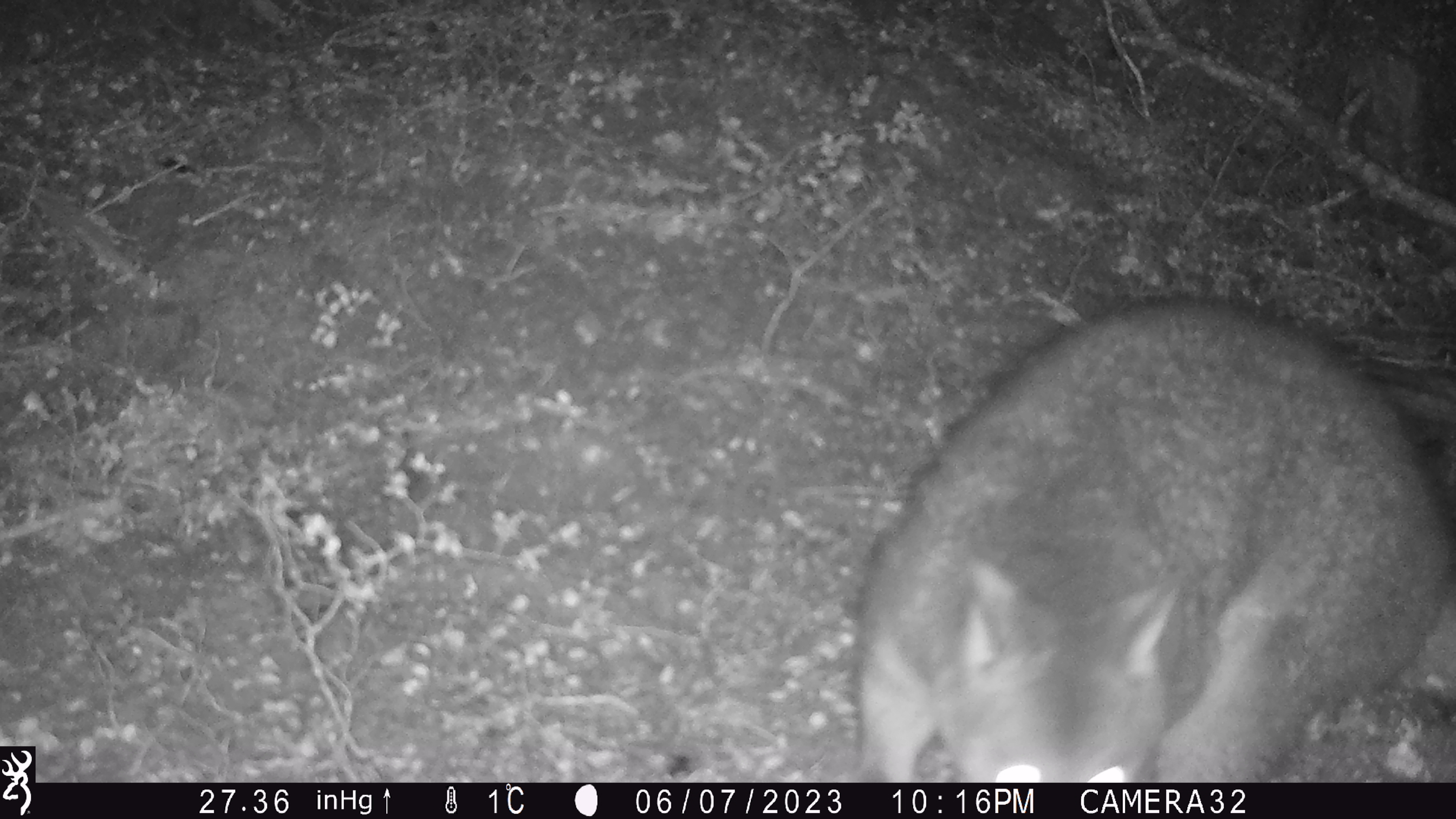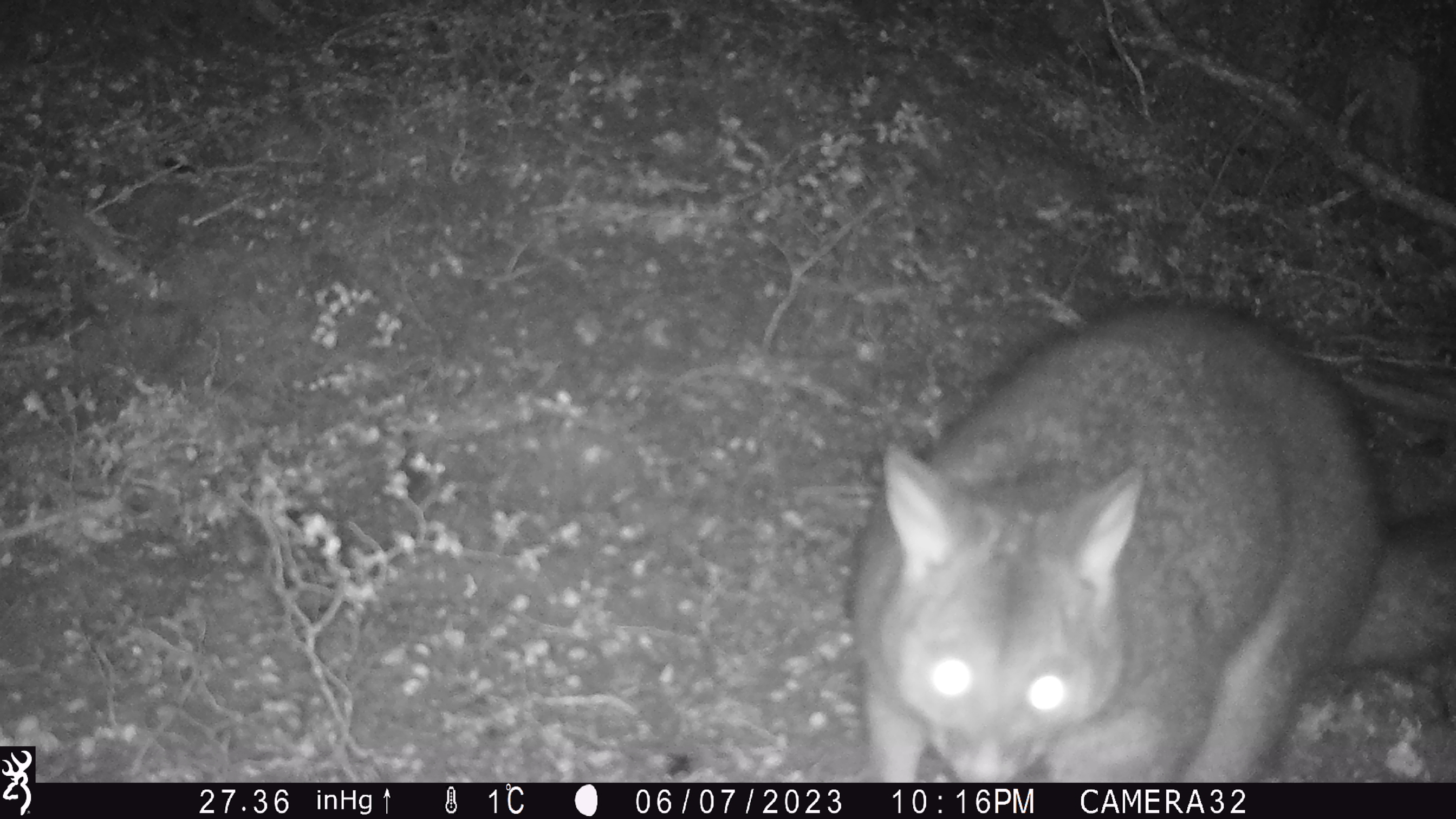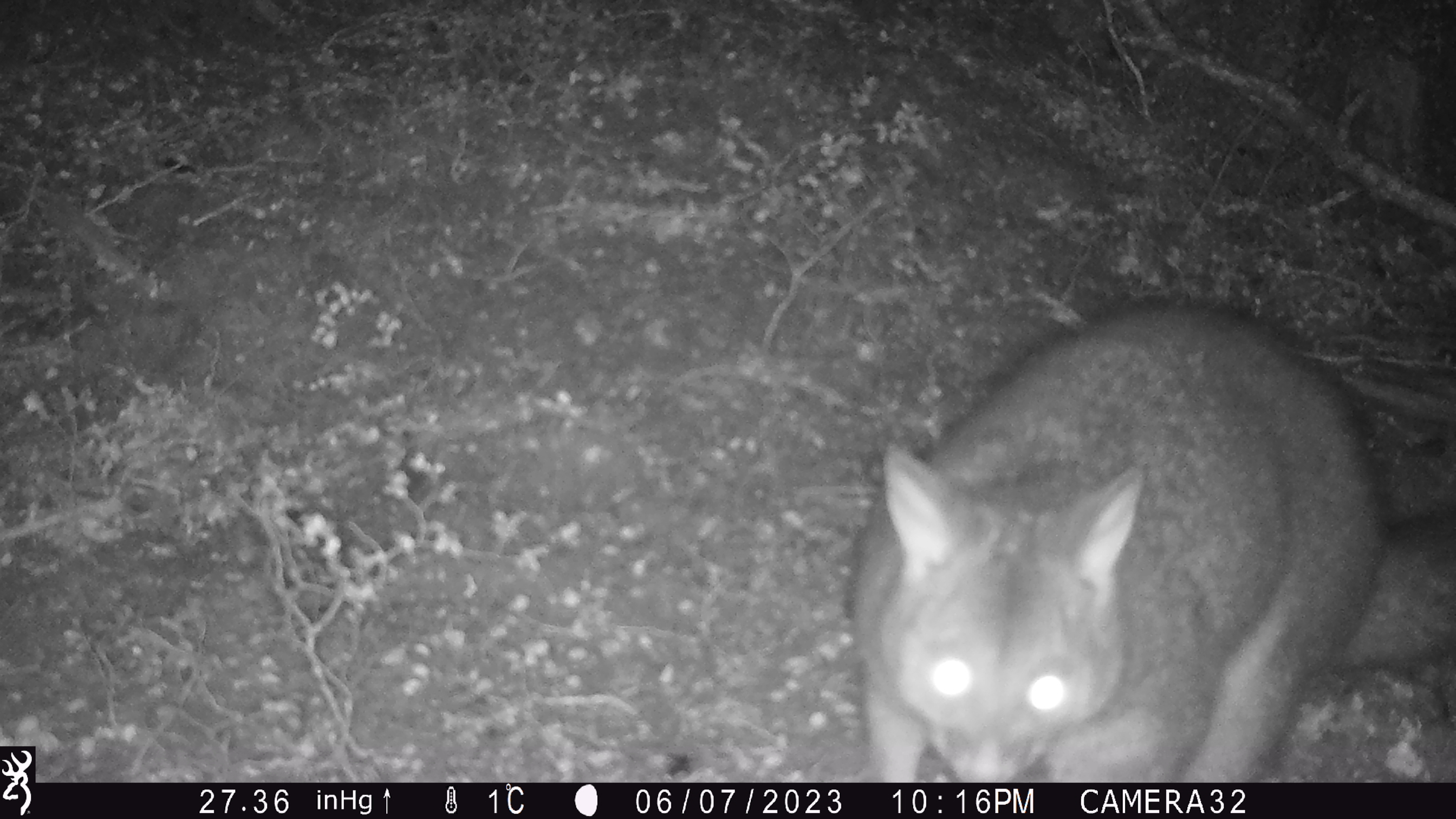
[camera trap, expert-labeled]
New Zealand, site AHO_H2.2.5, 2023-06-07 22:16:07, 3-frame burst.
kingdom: Animalia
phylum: Chordata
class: Mammalia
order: Carnivora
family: Mustelidae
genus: Mustela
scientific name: Mustela erminea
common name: stoat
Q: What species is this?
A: Stoat (Mustela erminea).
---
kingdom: Animalia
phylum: Chordata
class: Mammalia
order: Diprotodontia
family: Phalangeridae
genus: Trichosurus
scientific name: Trichosurus vulpecula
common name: common brushtail possum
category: possum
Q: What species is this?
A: Possum (common brushtail possum) (Trichosurus vulpecula).